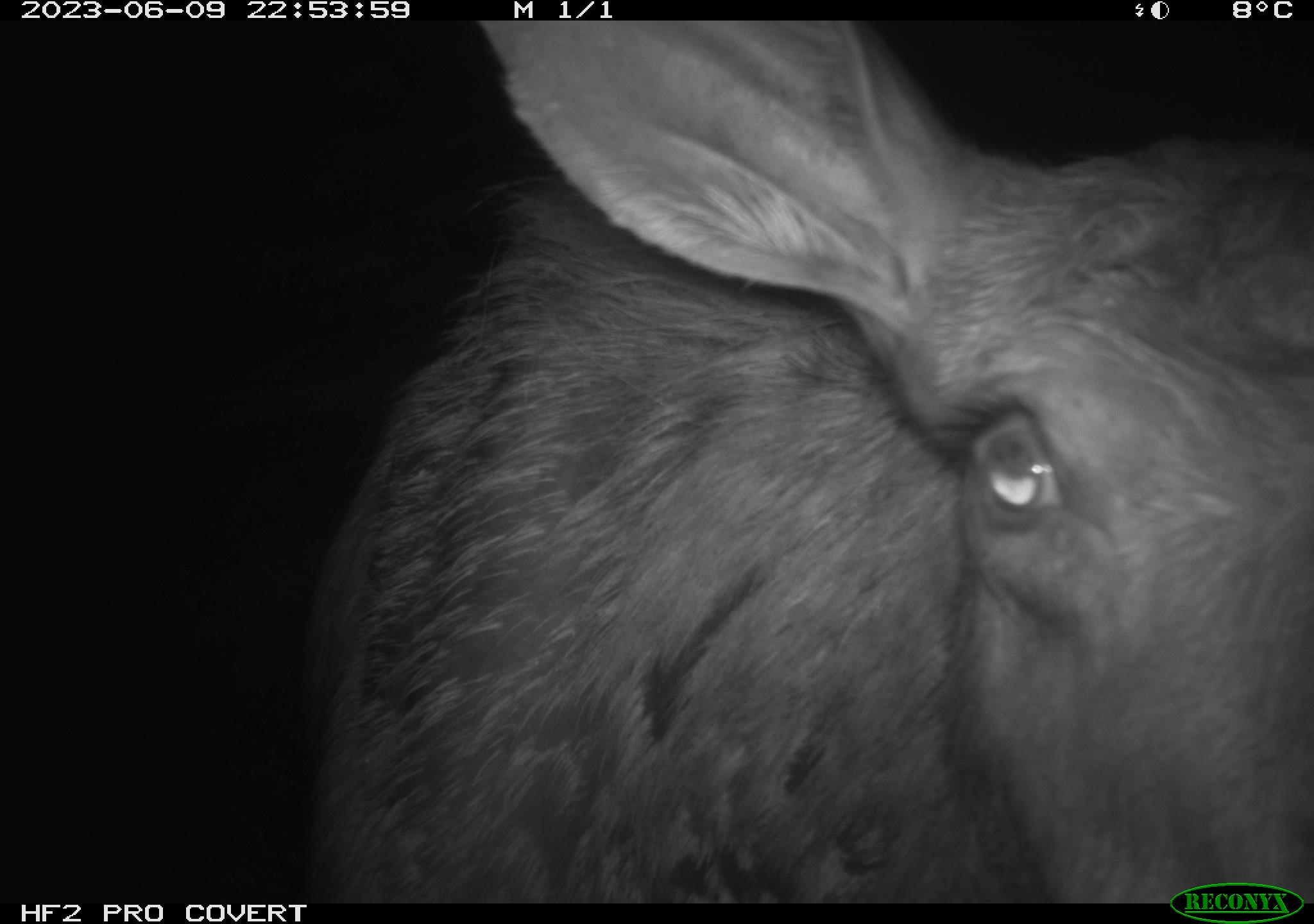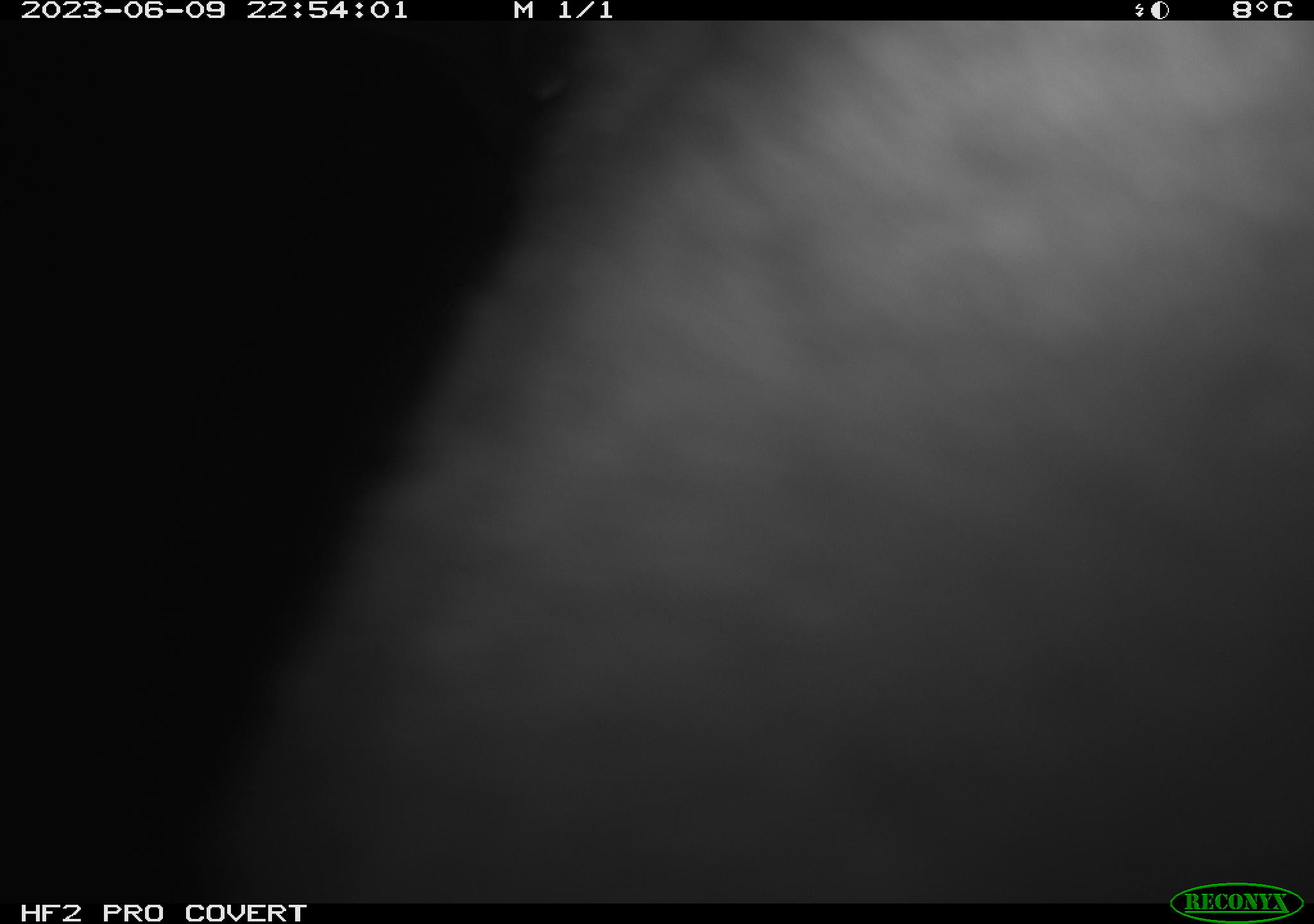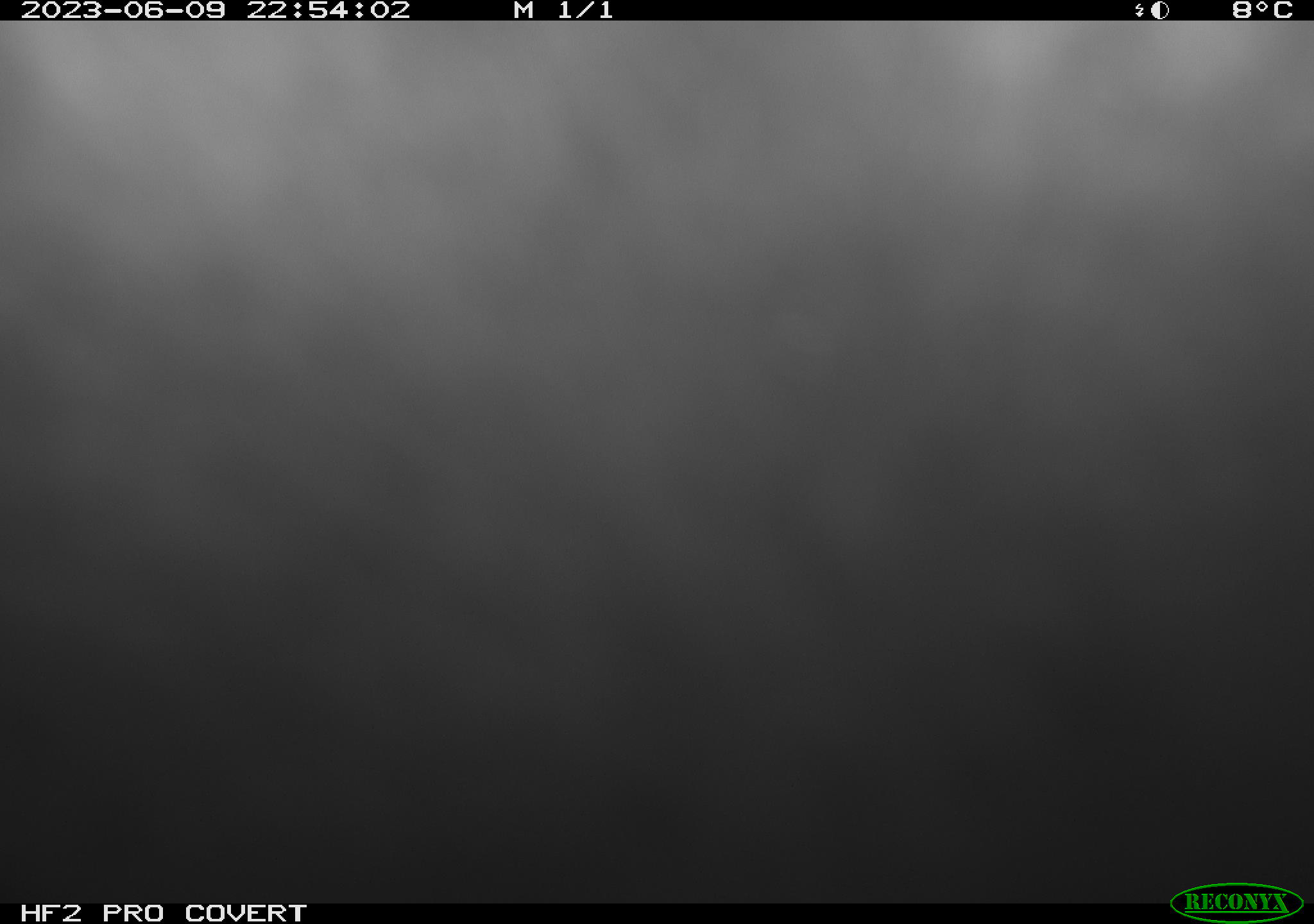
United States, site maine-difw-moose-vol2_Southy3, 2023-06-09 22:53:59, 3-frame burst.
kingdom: Animalia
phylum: Chordata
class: Mammalia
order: Artiodactyla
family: Cervidae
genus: Alces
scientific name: Alces alces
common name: moose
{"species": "moose (Alces alces)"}